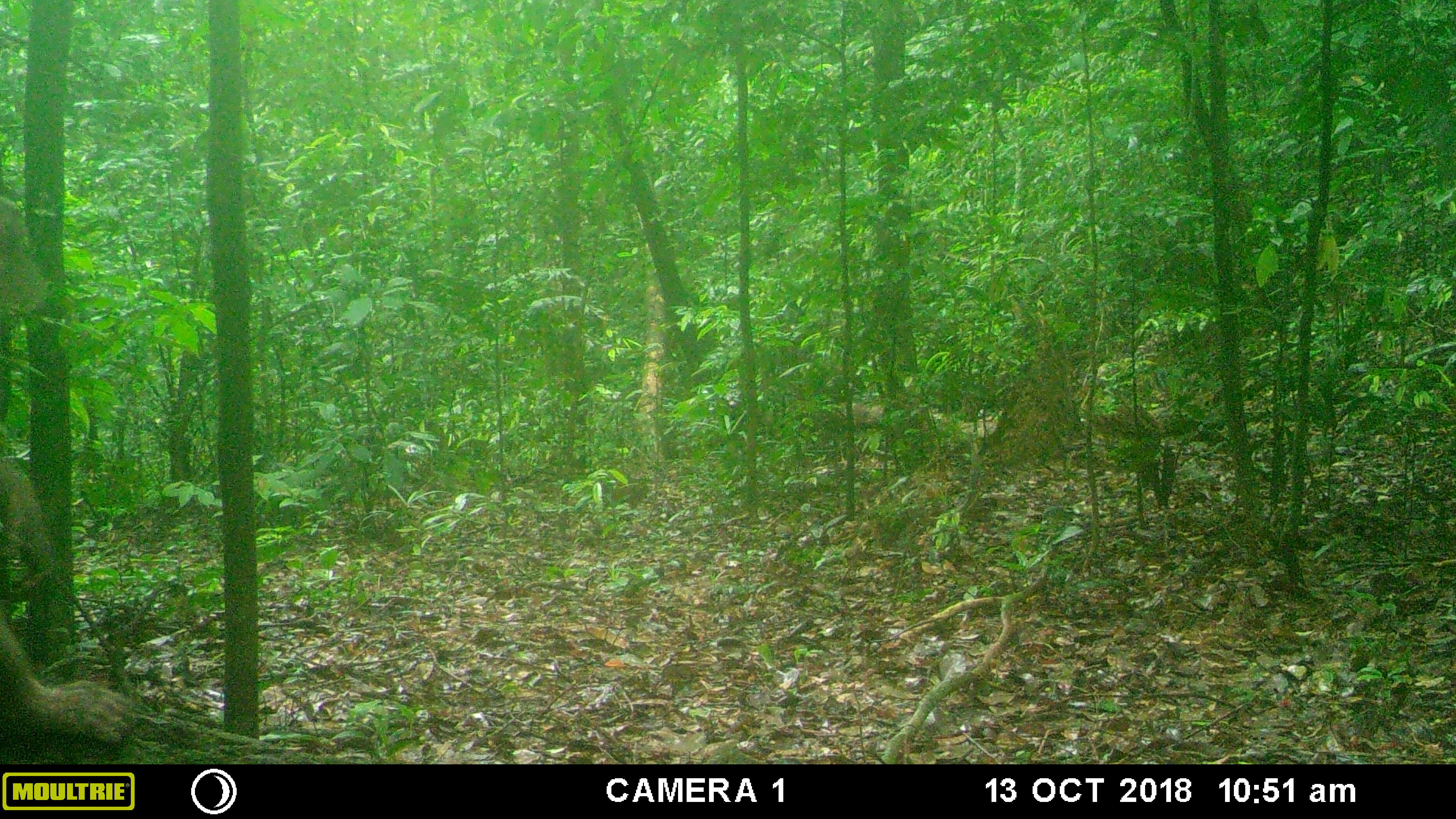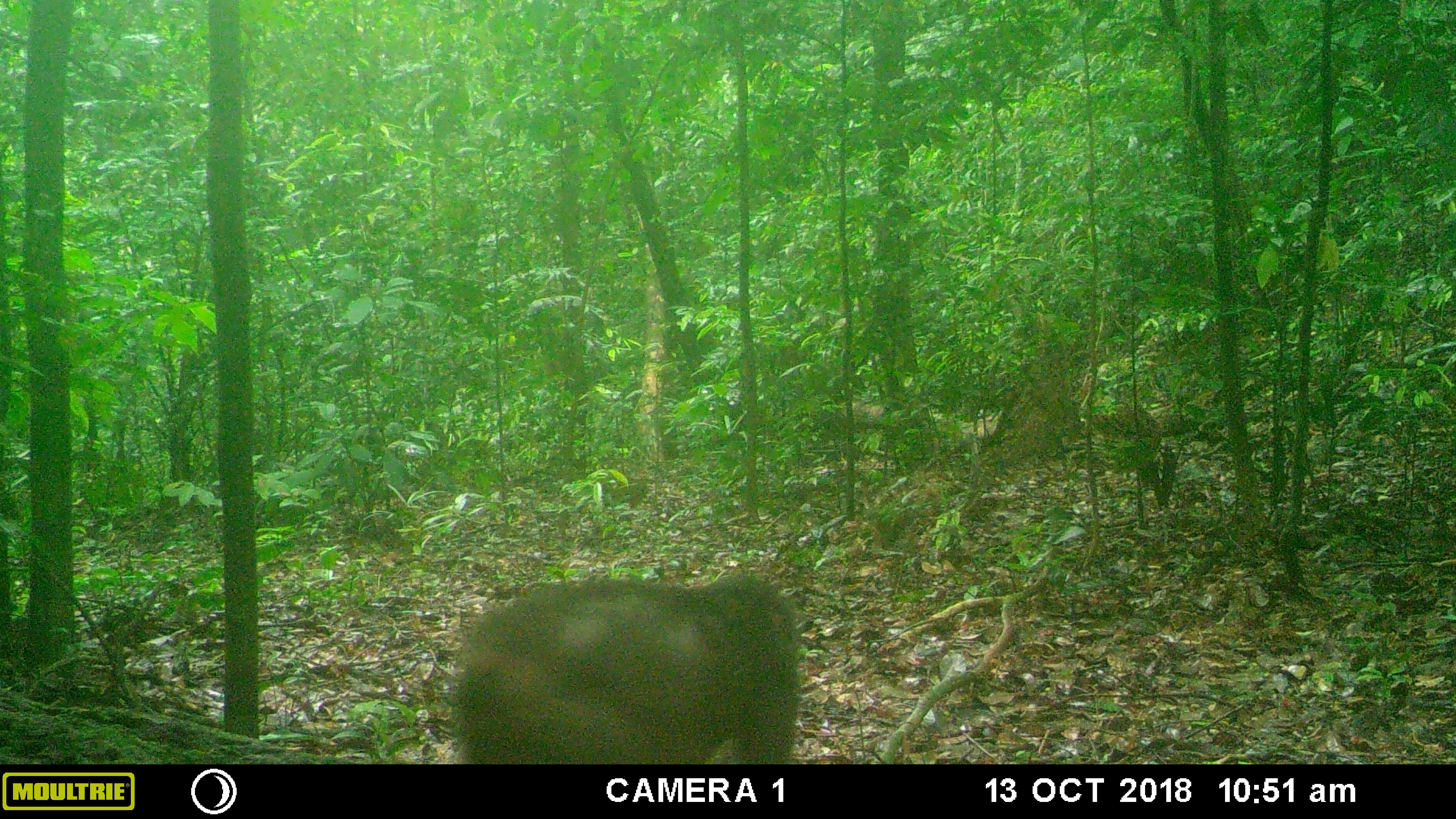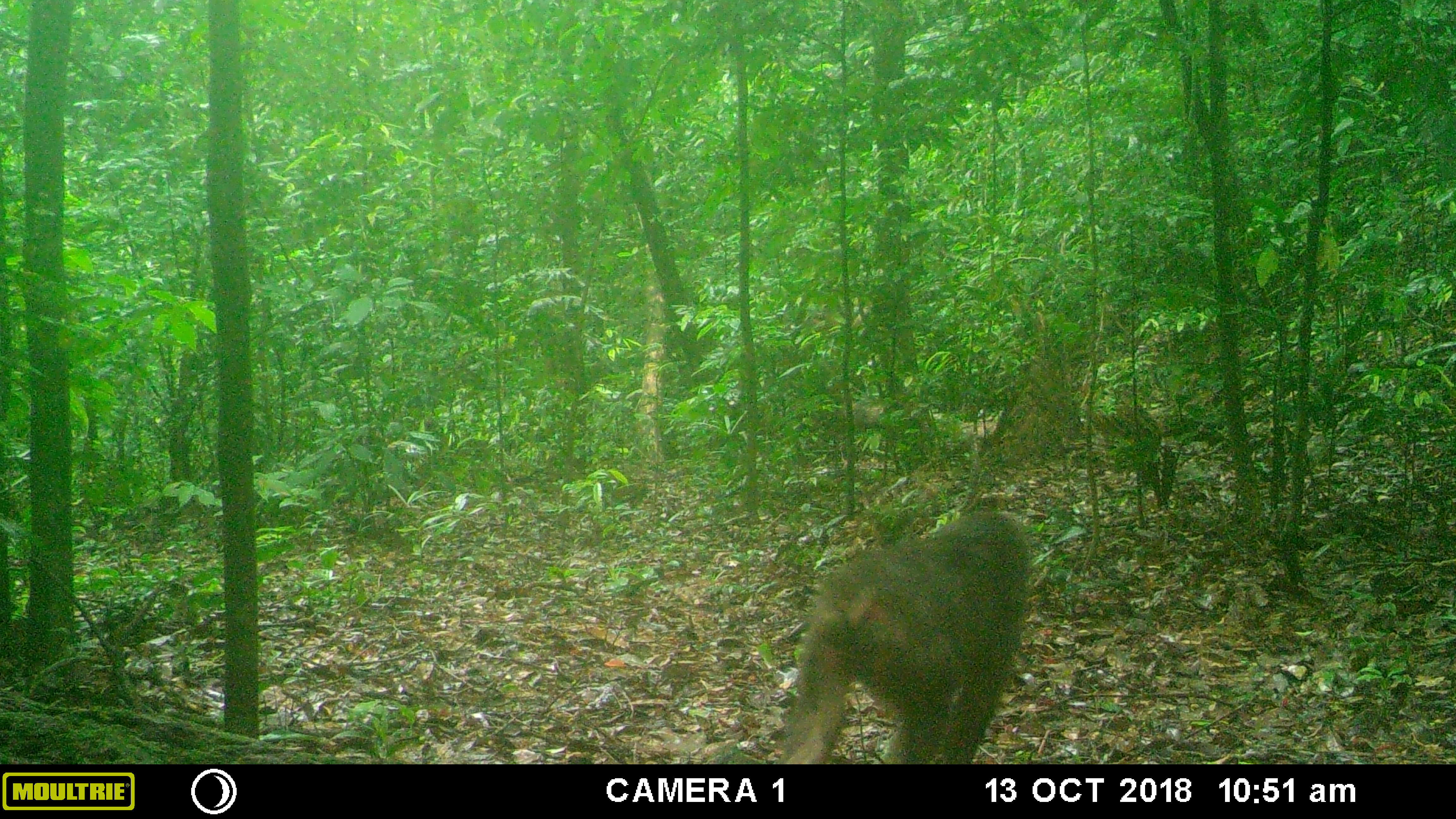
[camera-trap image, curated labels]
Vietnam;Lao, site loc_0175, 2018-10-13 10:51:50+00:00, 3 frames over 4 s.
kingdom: Animalia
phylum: Chordata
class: Mammalia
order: Primates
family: Cercopithecidae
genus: Macaca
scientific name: Macaca arctoides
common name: stump-tailed macaque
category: stump tailed macaque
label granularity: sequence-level